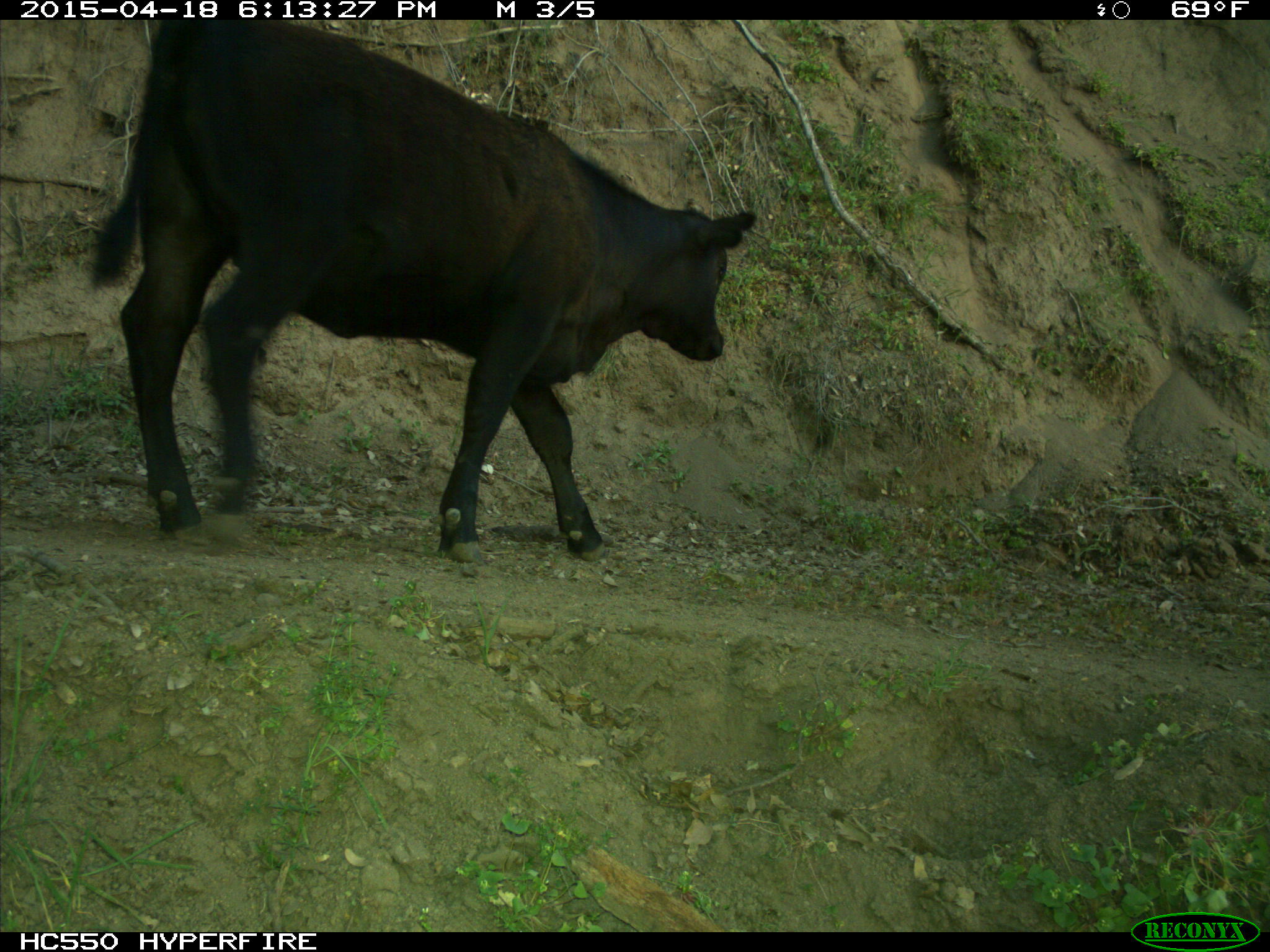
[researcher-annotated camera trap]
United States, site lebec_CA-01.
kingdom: Animalia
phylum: Chordata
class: Mammalia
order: Artiodactyla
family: Bovidae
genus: Bos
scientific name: Bos taurus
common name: domestic cow